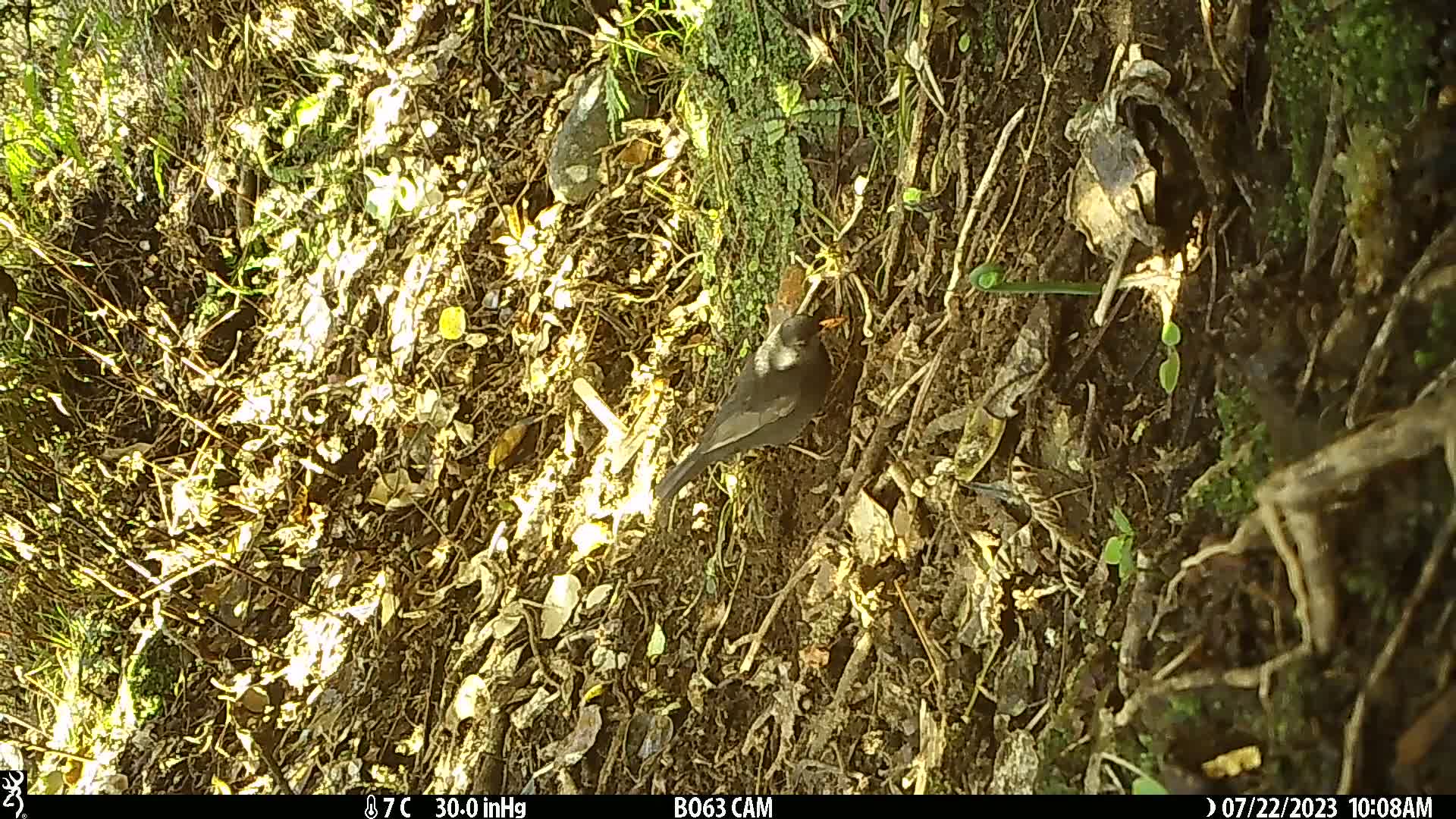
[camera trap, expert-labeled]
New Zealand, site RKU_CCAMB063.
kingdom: Animalia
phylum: Chordata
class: Aves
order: Passeriformes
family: Turdidae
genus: Turdus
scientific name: Turdus merula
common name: eurasian blackbird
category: blackbird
Blackbird (eurasian blackbird) (Turdus merula).